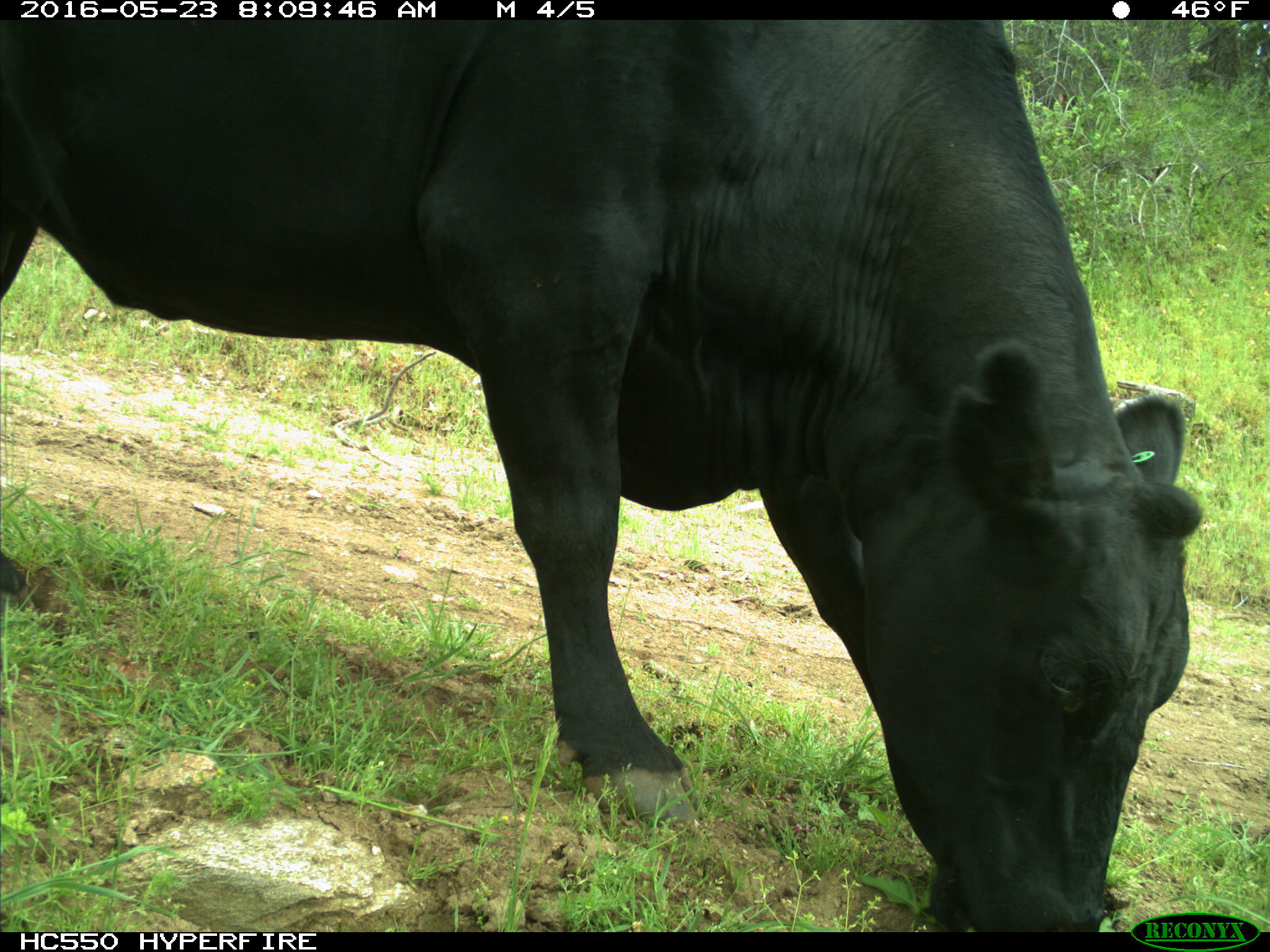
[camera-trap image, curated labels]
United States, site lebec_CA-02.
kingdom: Animalia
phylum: Chordata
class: Mammalia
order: Artiodactyla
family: Bovidae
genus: Bos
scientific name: Bos taurus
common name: domestic cow